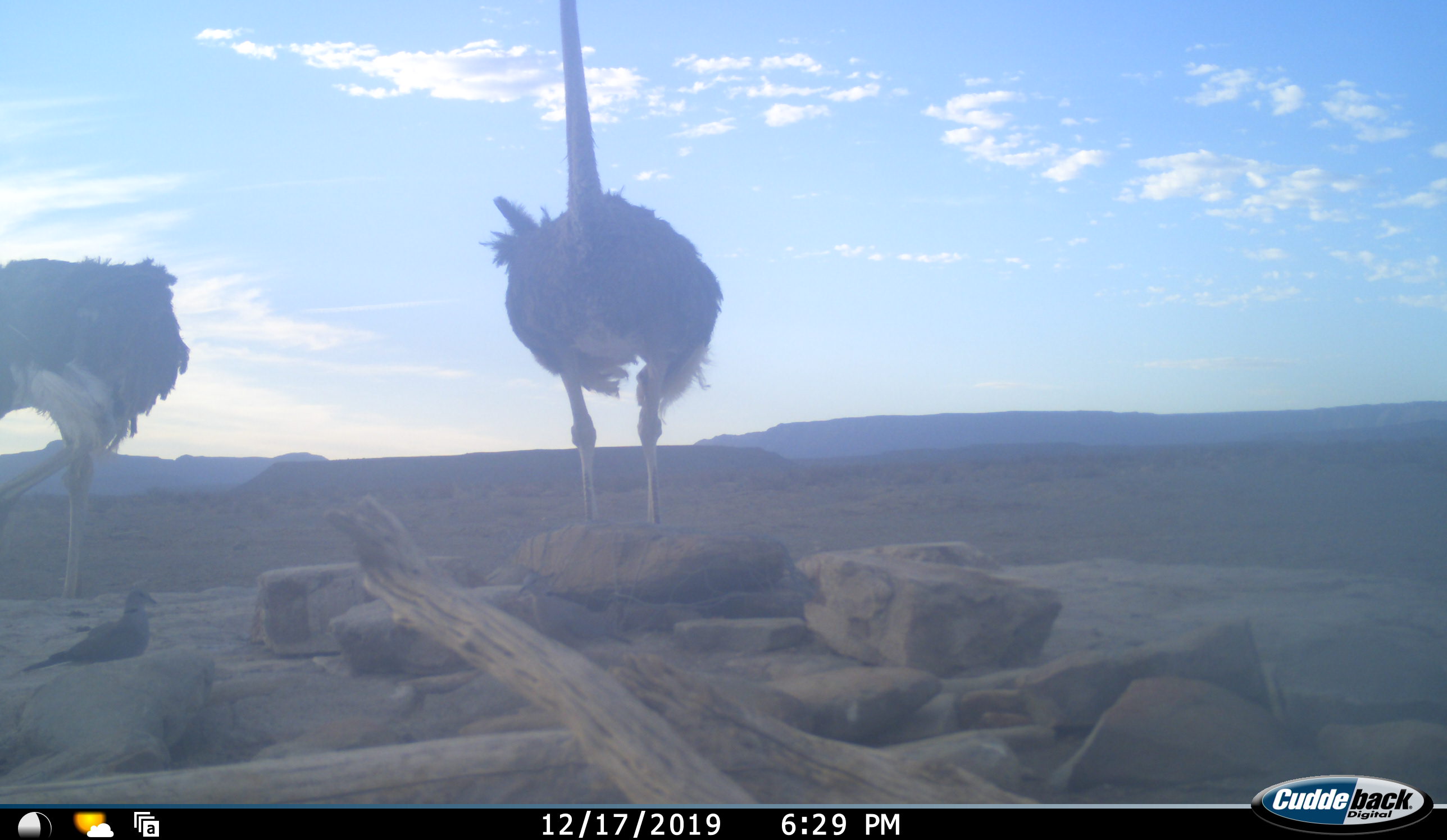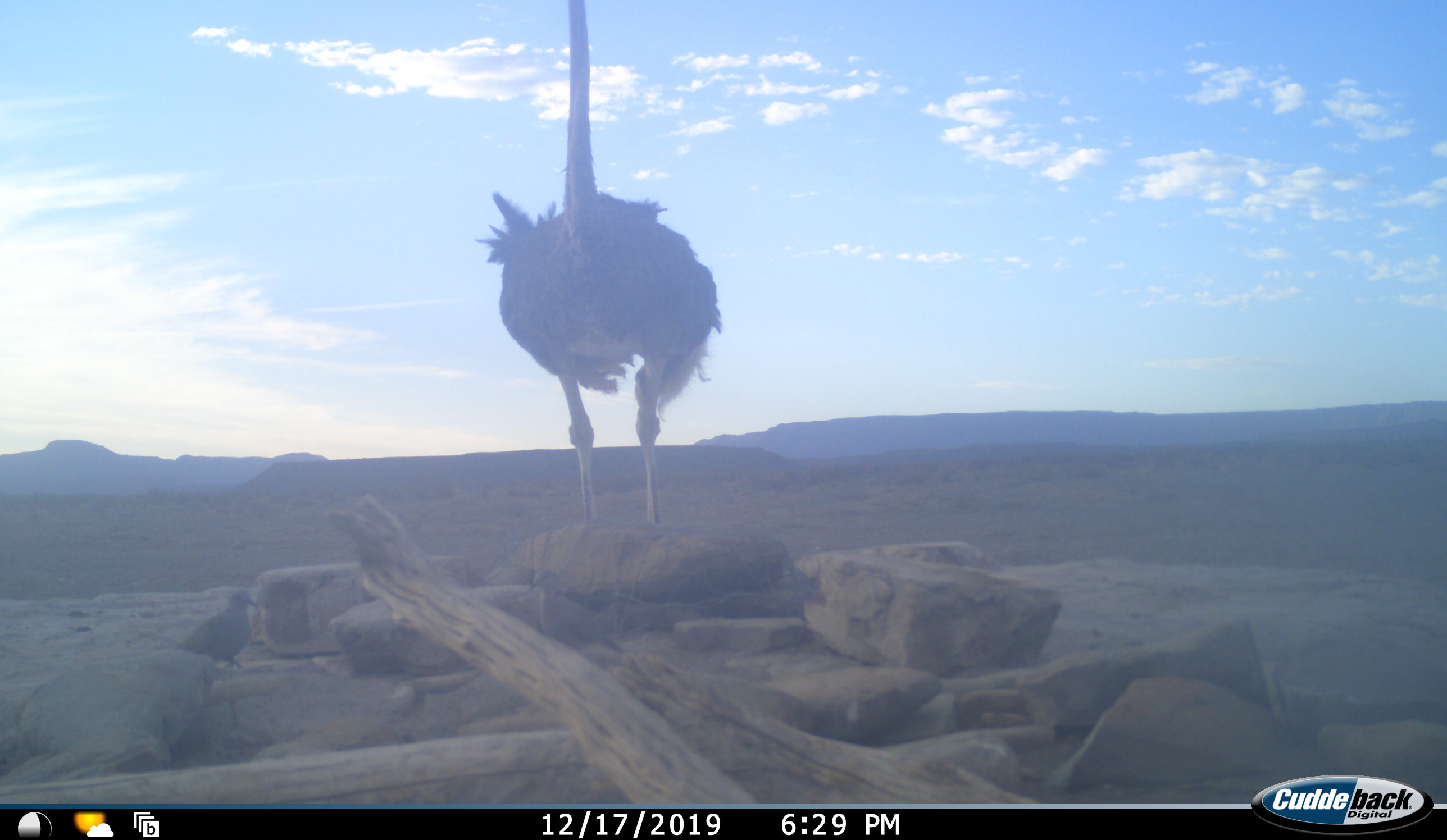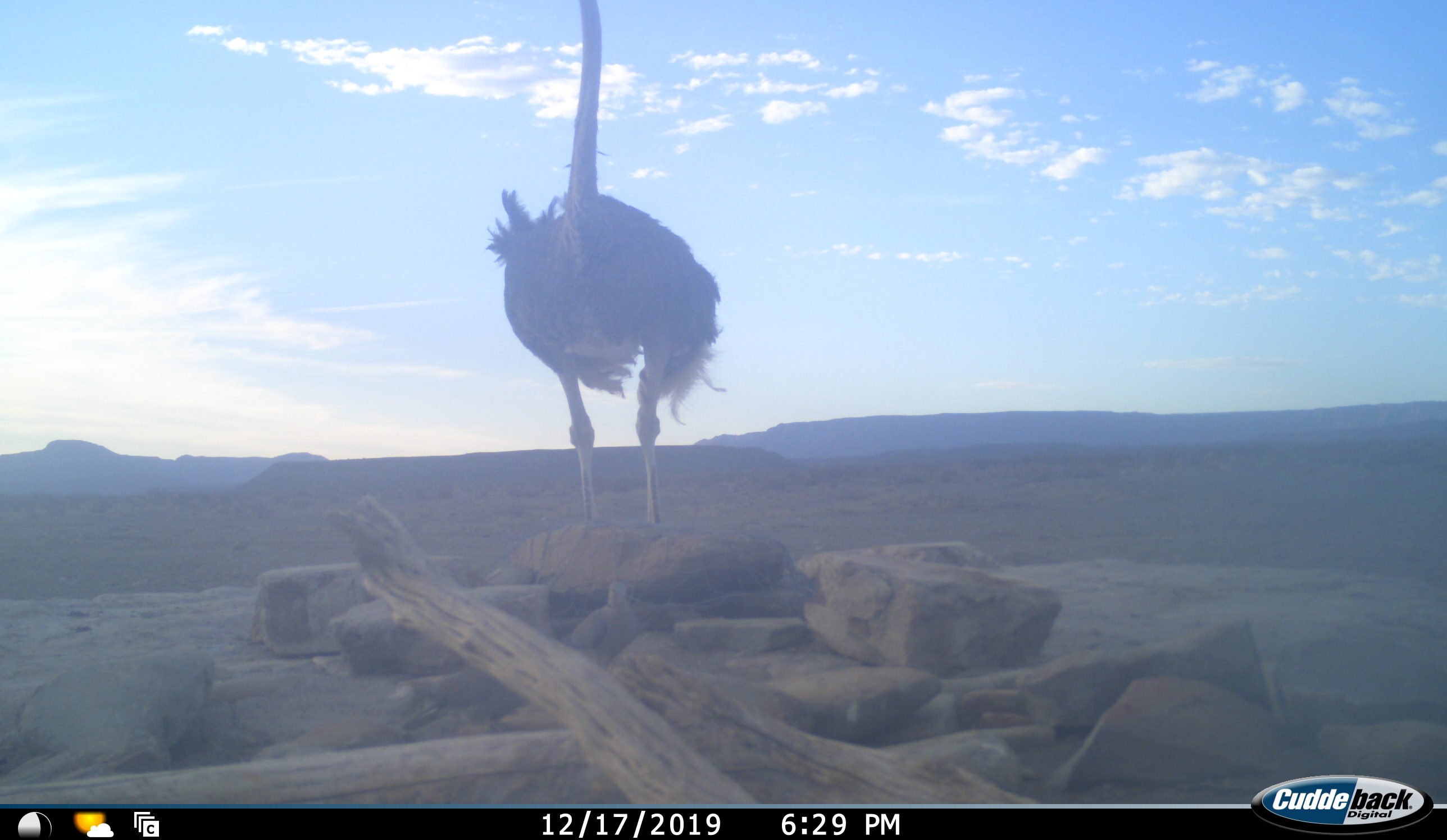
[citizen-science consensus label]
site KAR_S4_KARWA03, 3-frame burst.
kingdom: Animalia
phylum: Chordata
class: Aves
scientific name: Aves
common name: bird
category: birdother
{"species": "birdother (bird) (Aves)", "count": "2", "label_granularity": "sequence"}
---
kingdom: Animalia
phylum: Chordata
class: Aves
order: Struthioniformes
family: Struthionidae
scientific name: Struthionidae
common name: ostrich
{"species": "ostrich (Struthionidae)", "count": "2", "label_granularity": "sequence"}